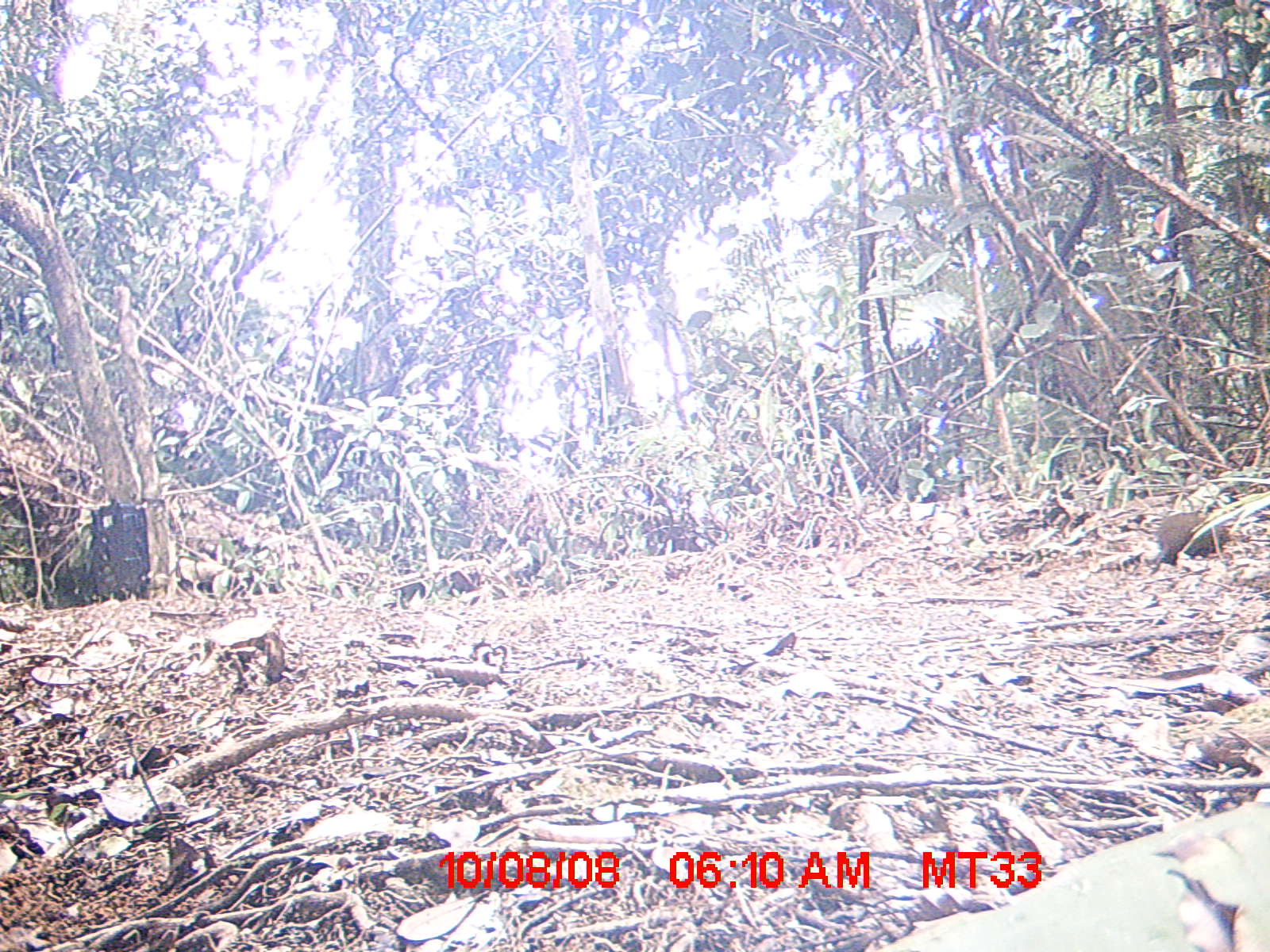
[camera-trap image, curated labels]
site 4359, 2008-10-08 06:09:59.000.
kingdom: Animalia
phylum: Chordata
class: Aves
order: Coraciiformes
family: Brachypteraciidae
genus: Brachypteracias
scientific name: Brachypteracias squamiger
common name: scaly ground-roller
Brachypteracias squamiger (scaly ground-roller), count 1.